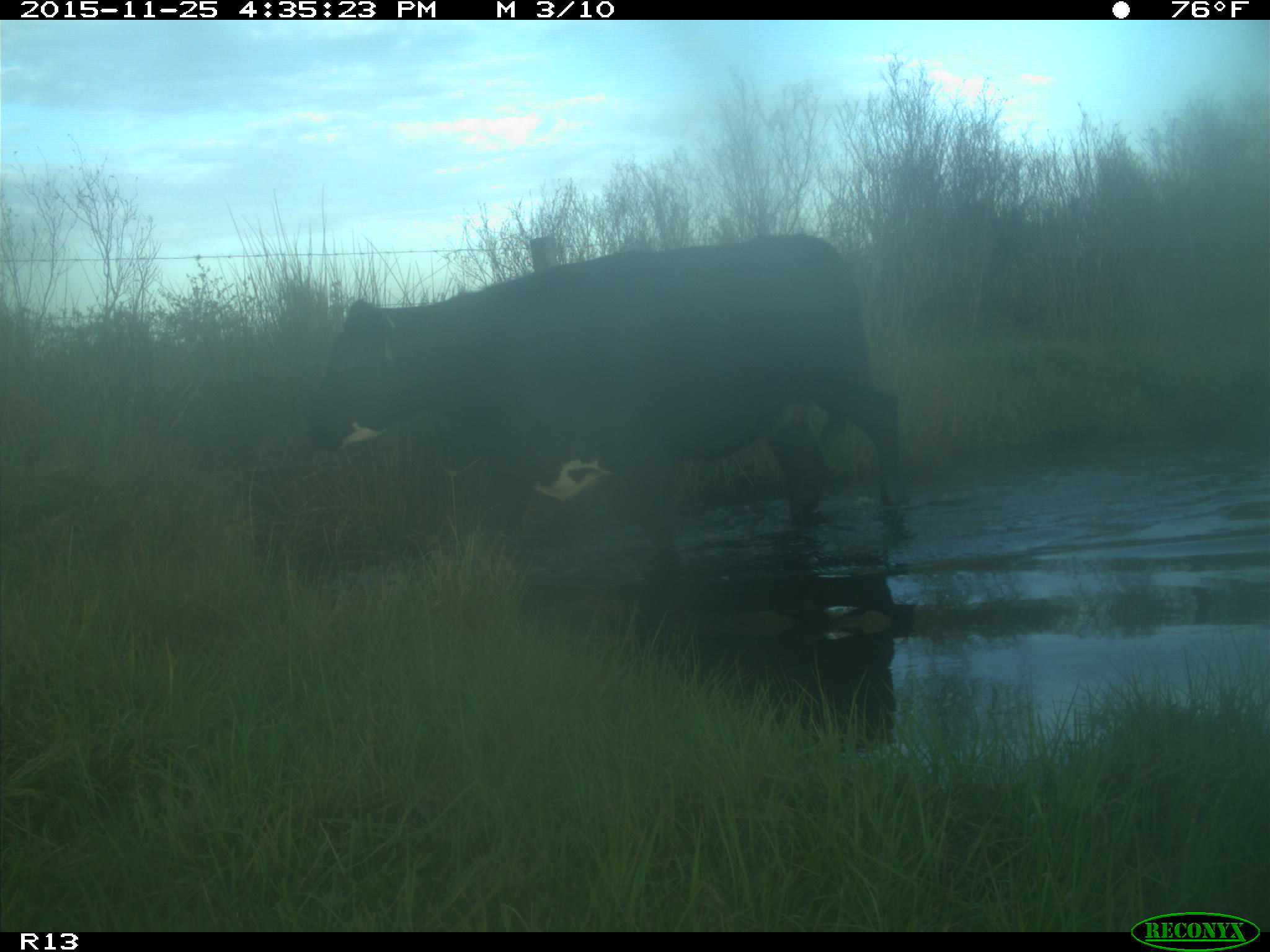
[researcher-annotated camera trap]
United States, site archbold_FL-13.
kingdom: Animalia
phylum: Chordata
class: Mammalia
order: Artiodactyla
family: Bovidae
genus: Bos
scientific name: Bos taurus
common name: domestic cow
Bos taurus (domestic cow).